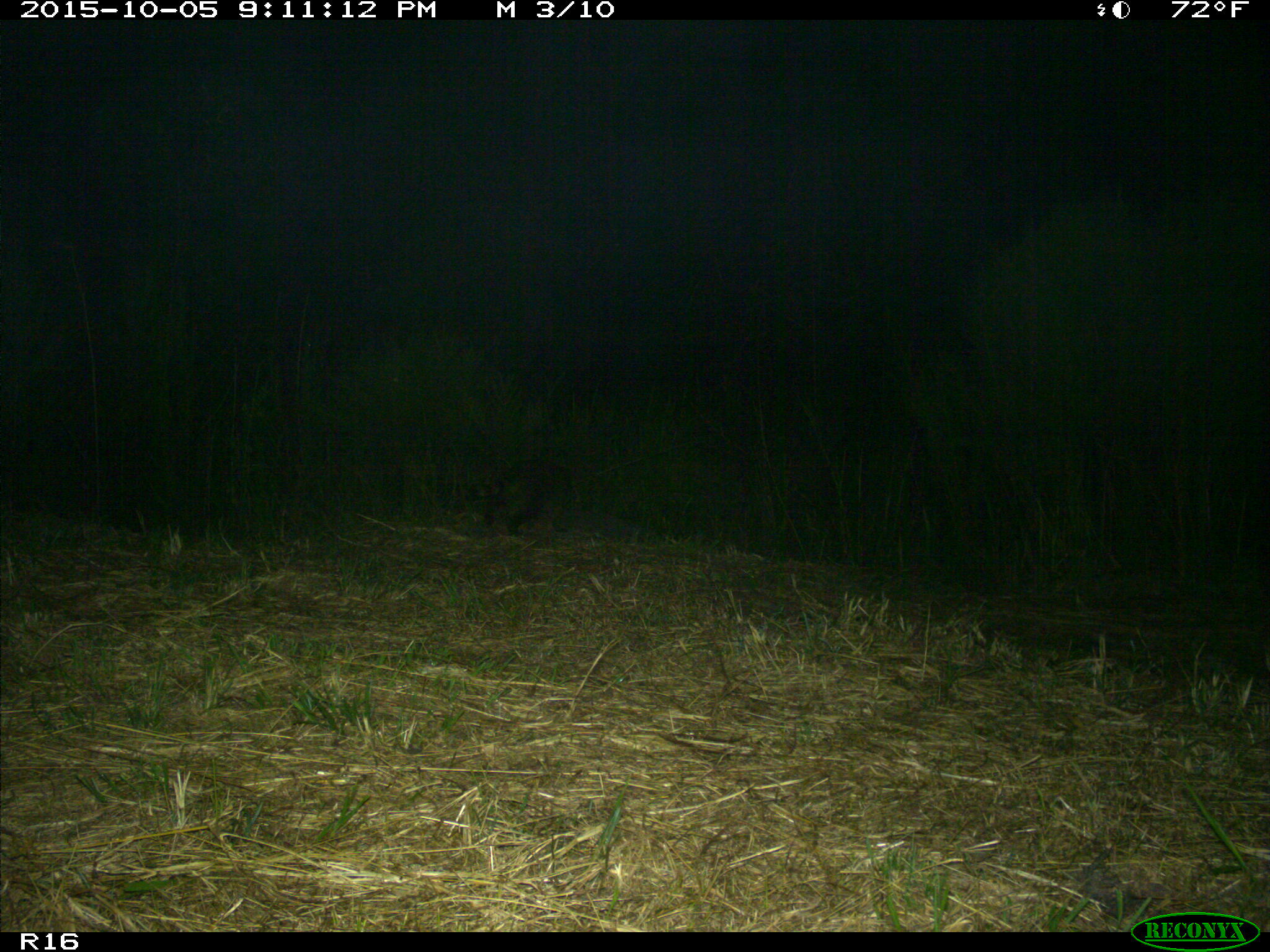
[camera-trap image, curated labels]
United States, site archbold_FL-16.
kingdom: Animalia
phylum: Chordata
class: Mammalia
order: Carnivora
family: Procyonidae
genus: Procyon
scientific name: Procyon lotor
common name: common raccoon